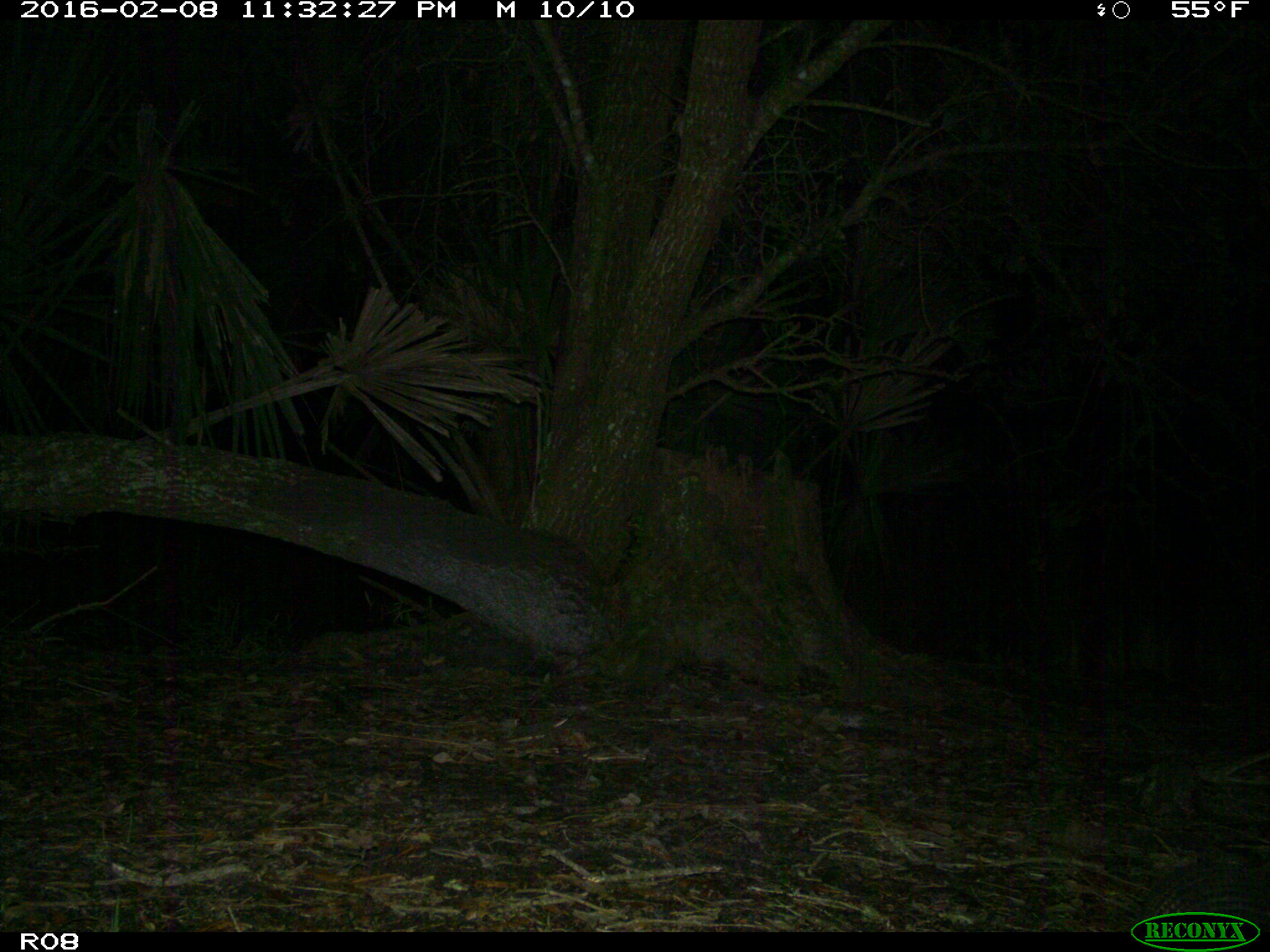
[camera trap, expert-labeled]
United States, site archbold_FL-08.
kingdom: Animalia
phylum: Chordata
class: Mammalia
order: Cingulata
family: Dasypodidae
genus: Dasypus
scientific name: Dasypus novemcinctus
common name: nine-banded armadillo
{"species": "Dasypus novemcinctus (nine-banded armadillo)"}